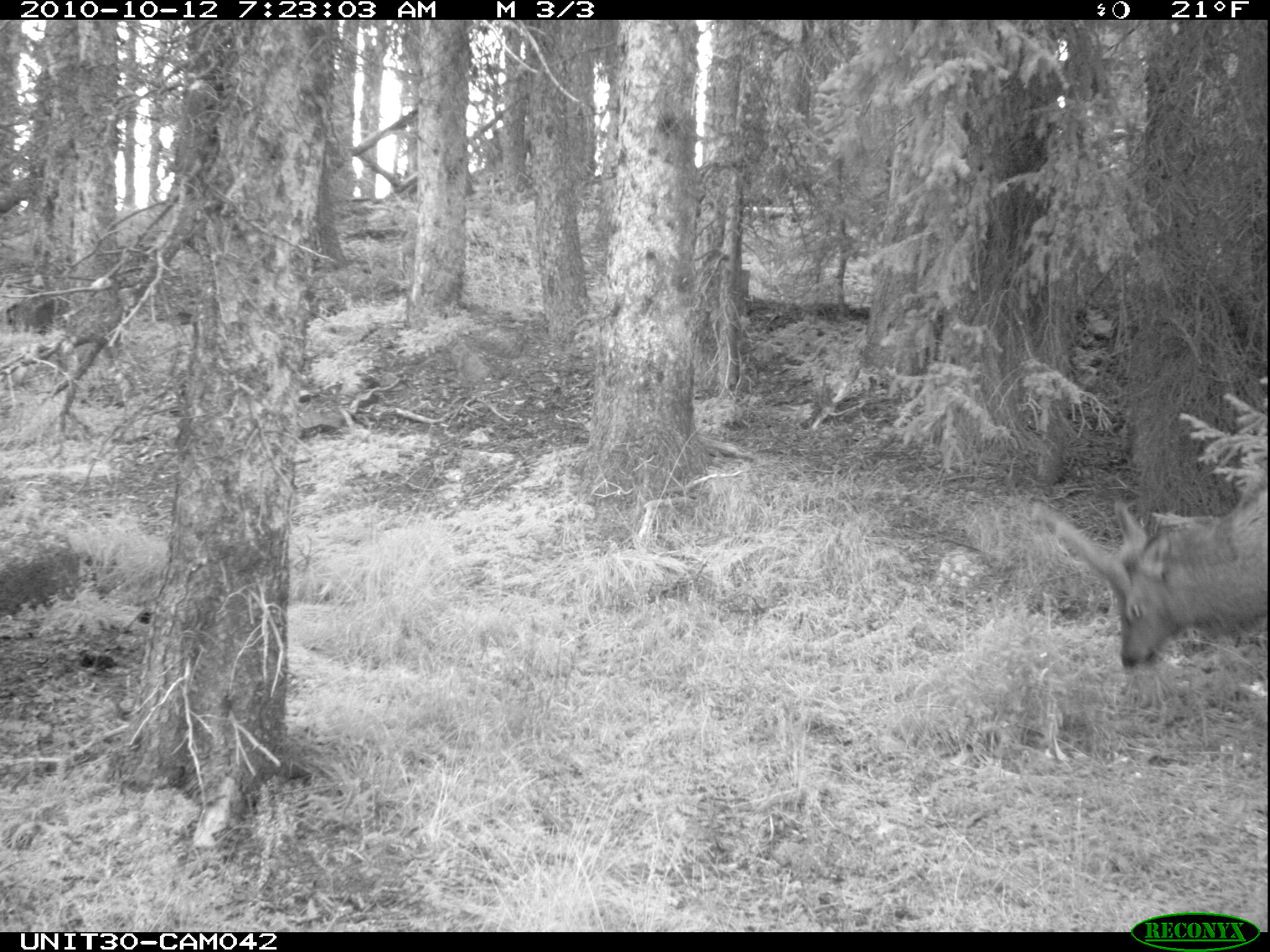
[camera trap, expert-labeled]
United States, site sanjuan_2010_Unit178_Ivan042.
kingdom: Animalia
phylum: Chordata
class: Mammalia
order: Artiodactyla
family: Cervidae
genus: Cervus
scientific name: Cervus elaphus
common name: red deer